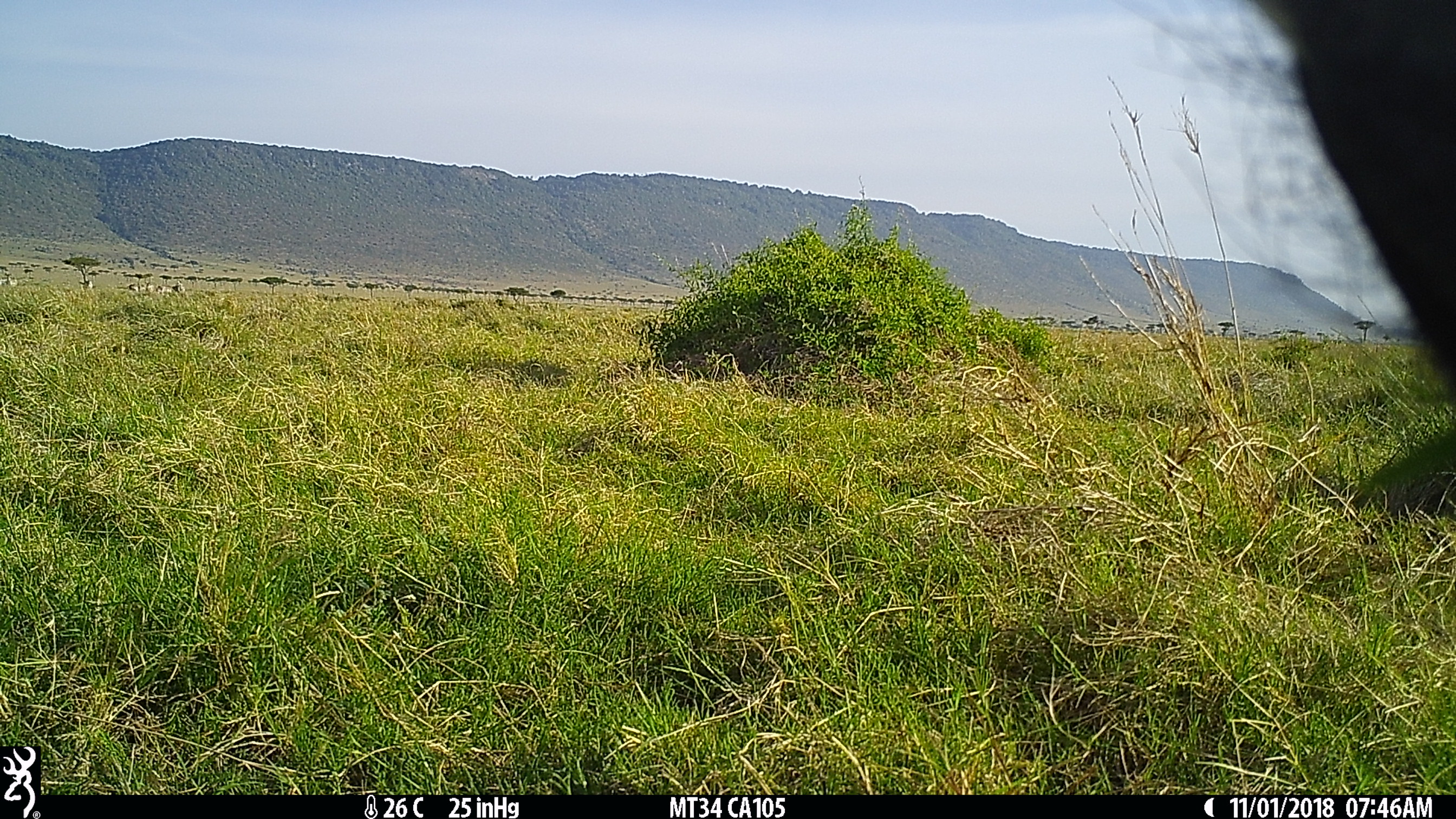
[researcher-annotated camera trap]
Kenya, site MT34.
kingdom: Animalia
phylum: Chordata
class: Mammalia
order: Artiodactyla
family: Suidae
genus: Phacochoerus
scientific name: Phacochoerus africanus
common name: common warthog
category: warthog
Warthog (common warthog) (Phacochoerus africanus).